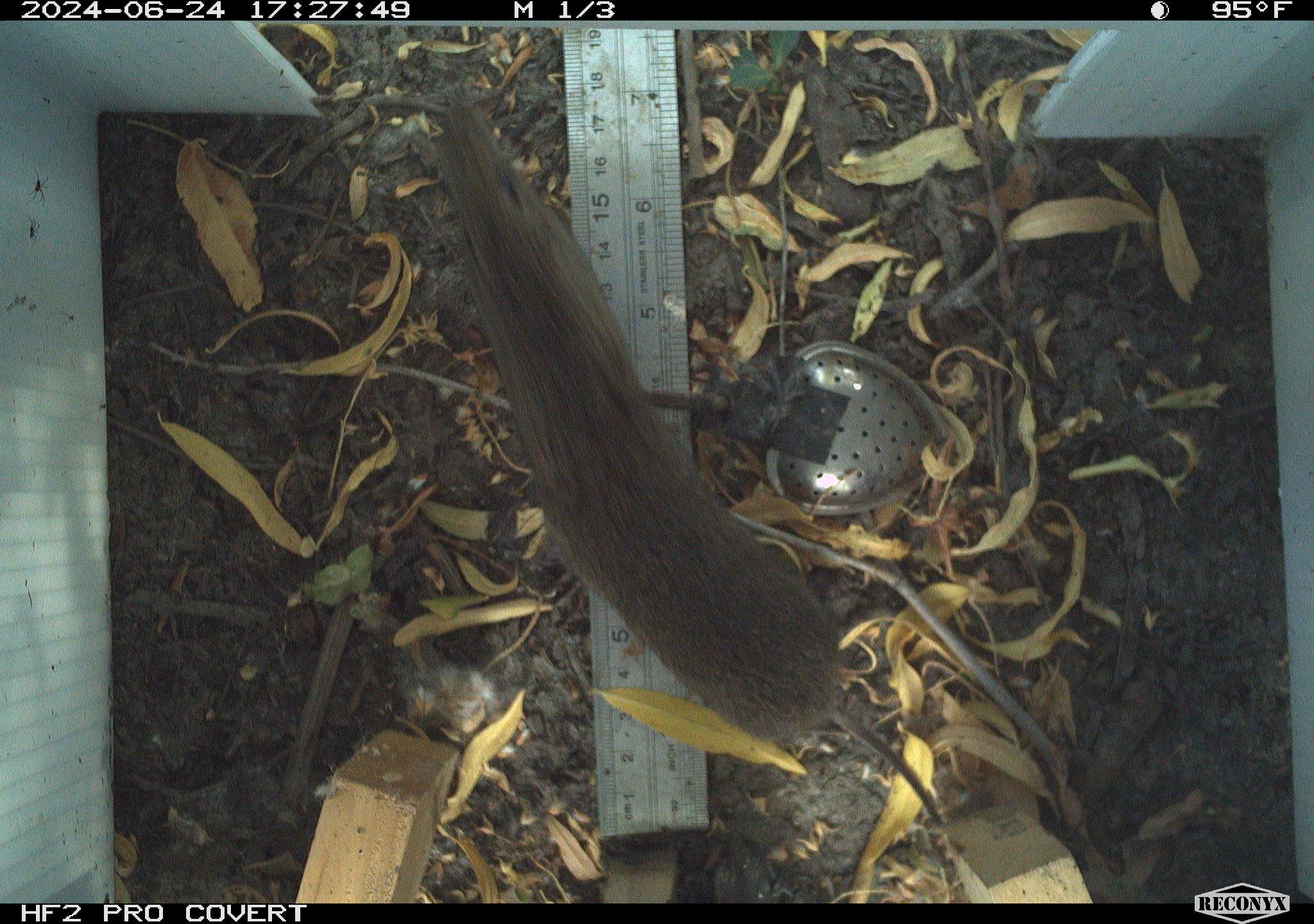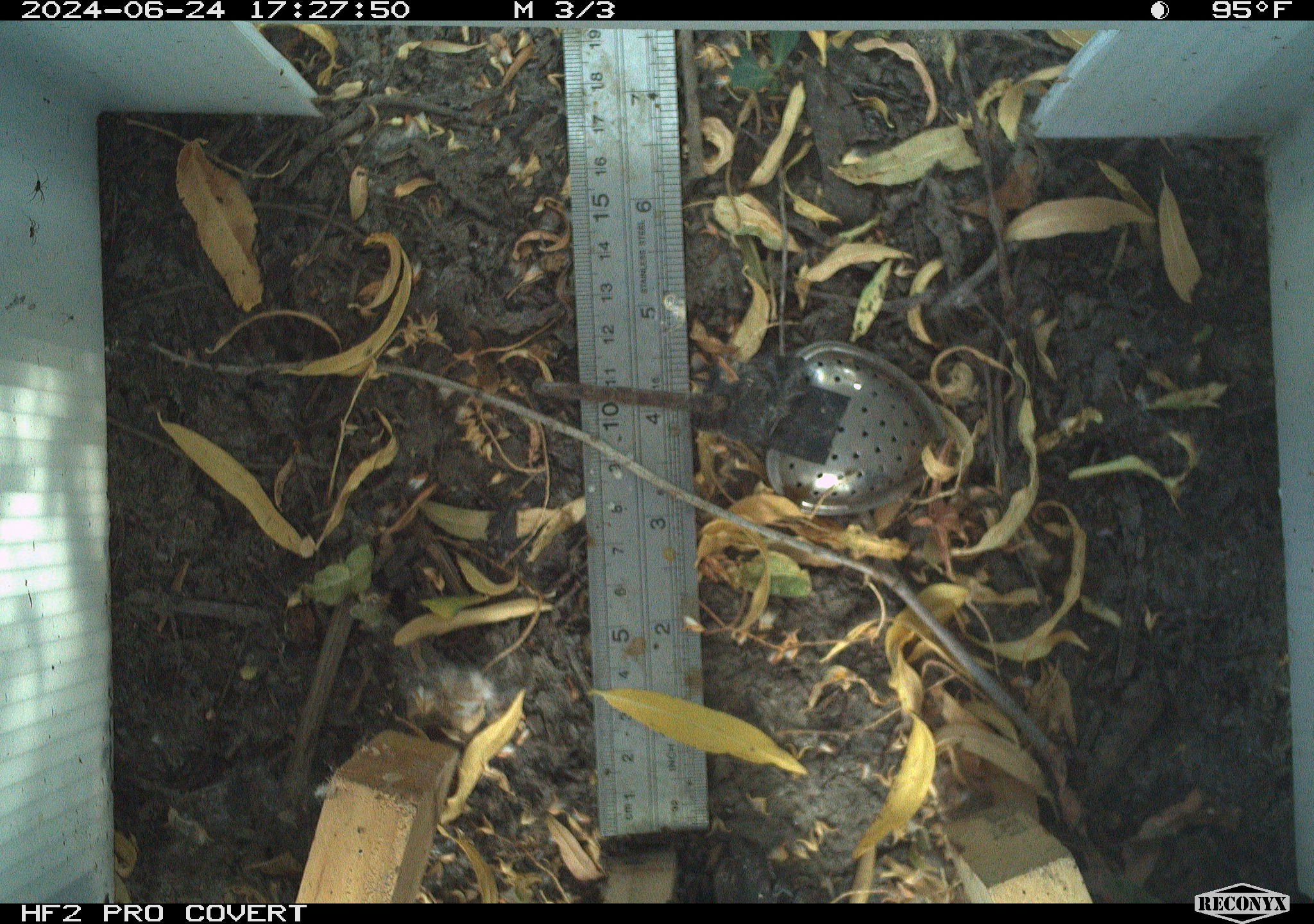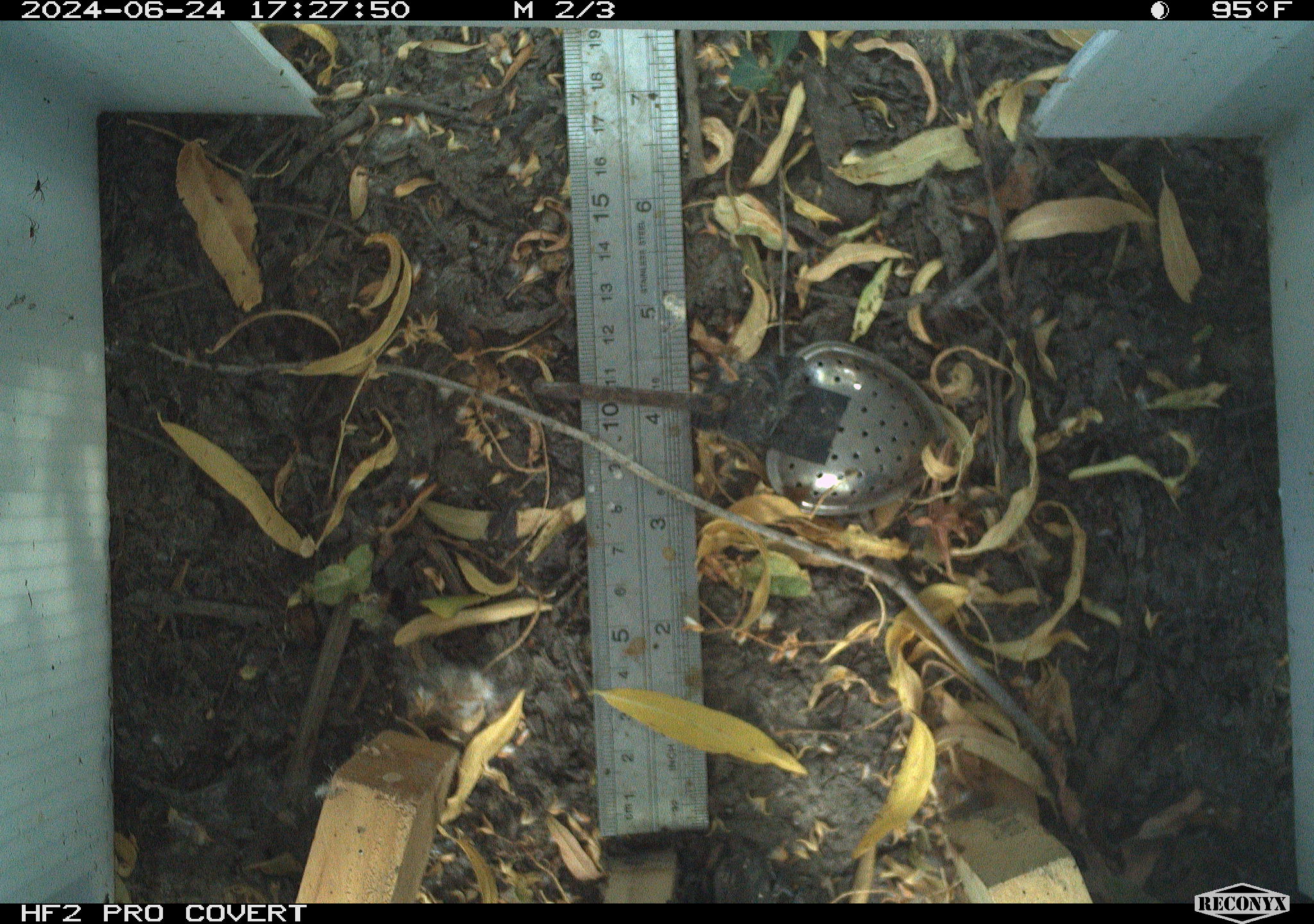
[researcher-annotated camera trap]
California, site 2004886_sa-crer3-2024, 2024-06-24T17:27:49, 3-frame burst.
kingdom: Animalia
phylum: Chordata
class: Mammalia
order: Rodentia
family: Cricetidae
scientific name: Arvicolinae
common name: voles, lemmings, and muskrats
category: arvicolinae subfamily